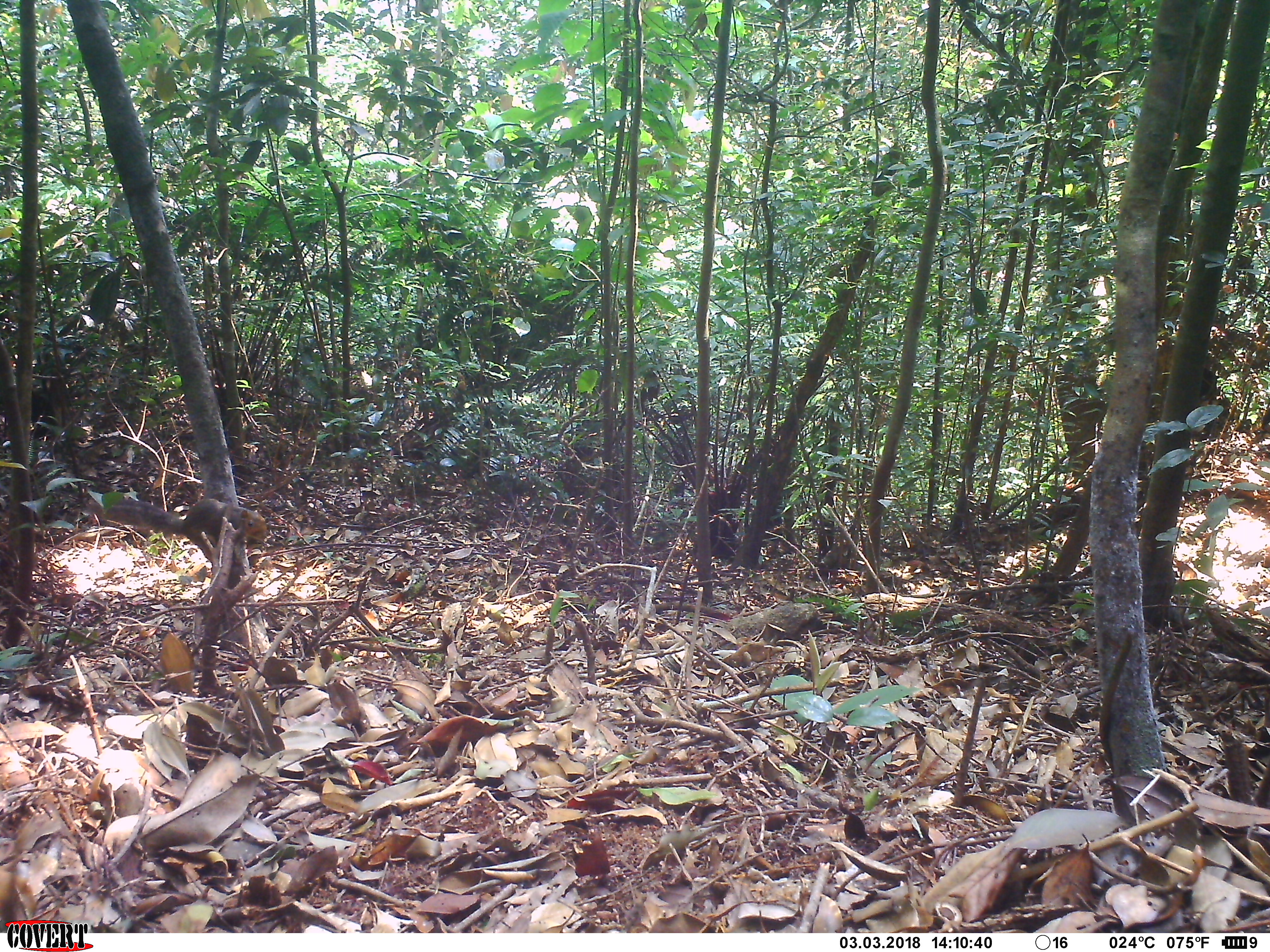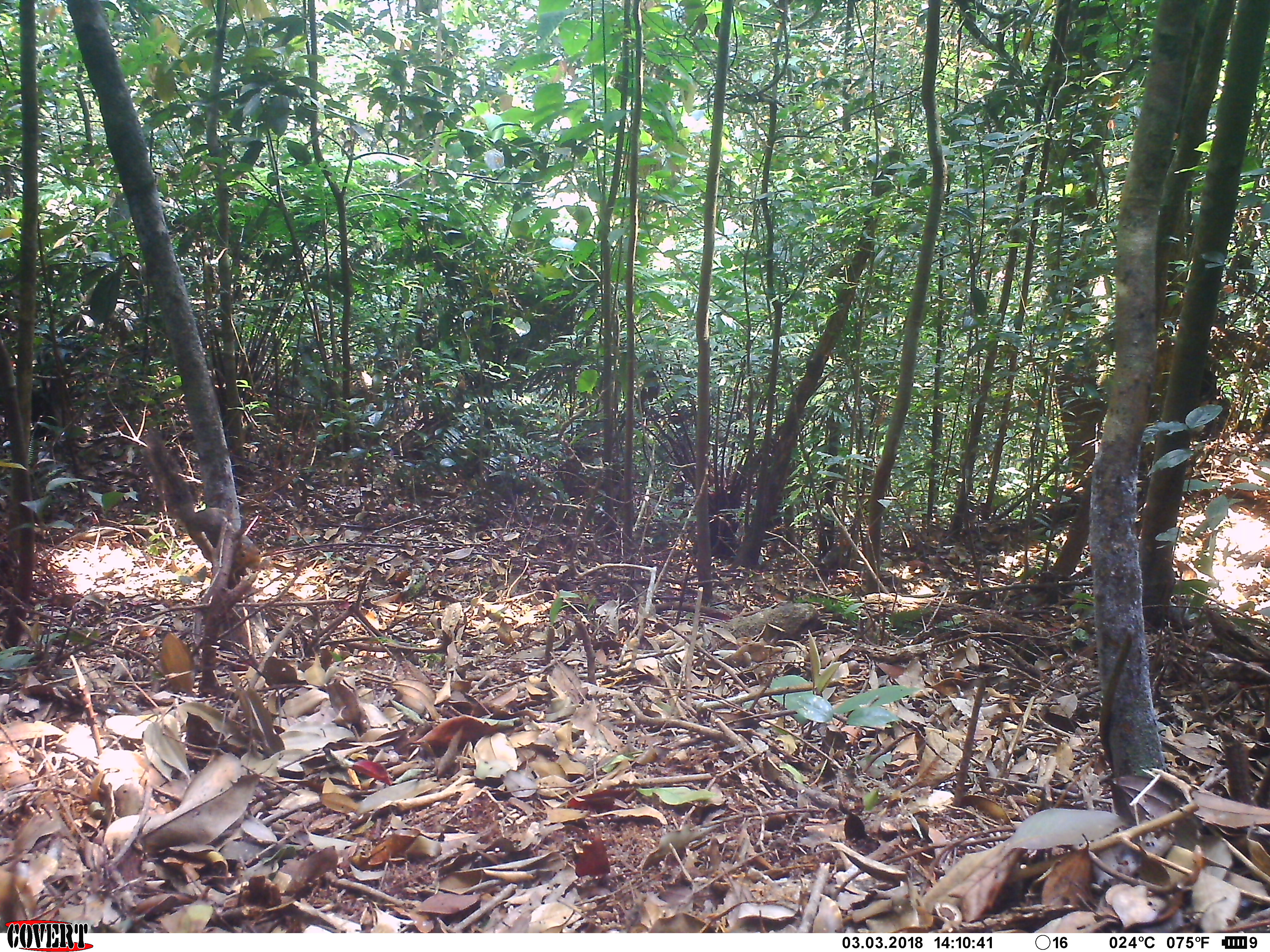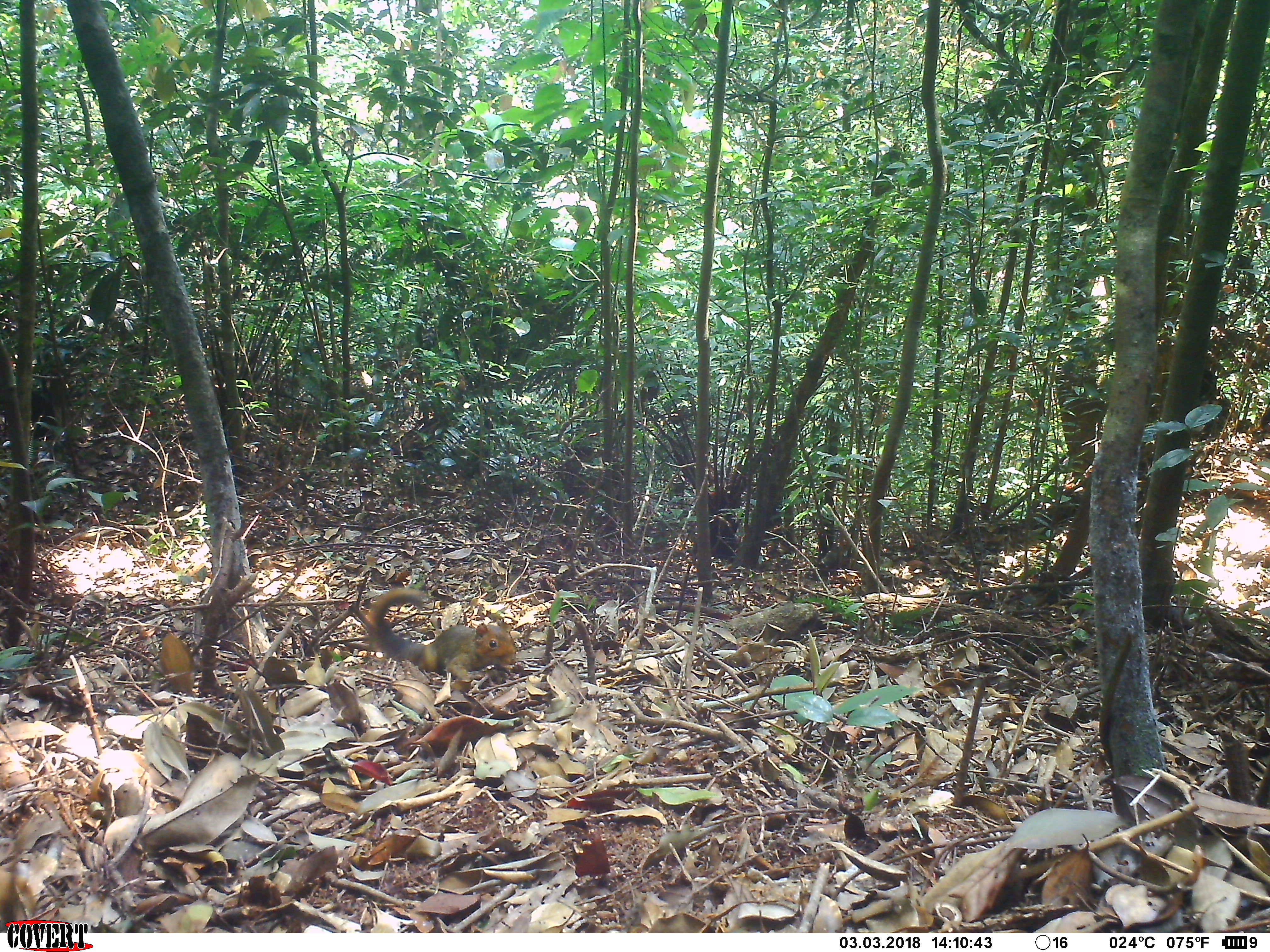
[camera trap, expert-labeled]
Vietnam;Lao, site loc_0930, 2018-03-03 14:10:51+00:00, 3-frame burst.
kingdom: Animalia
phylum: Chordata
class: Mammalia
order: Rodentia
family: Sciuridae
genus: Dremomys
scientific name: Dremomys rufigenis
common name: red-cheeked squirrel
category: red cheeked squirrel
Red cheeked squirrel (red-cheeked squirrel) (Dremomys rufigenis). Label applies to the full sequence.